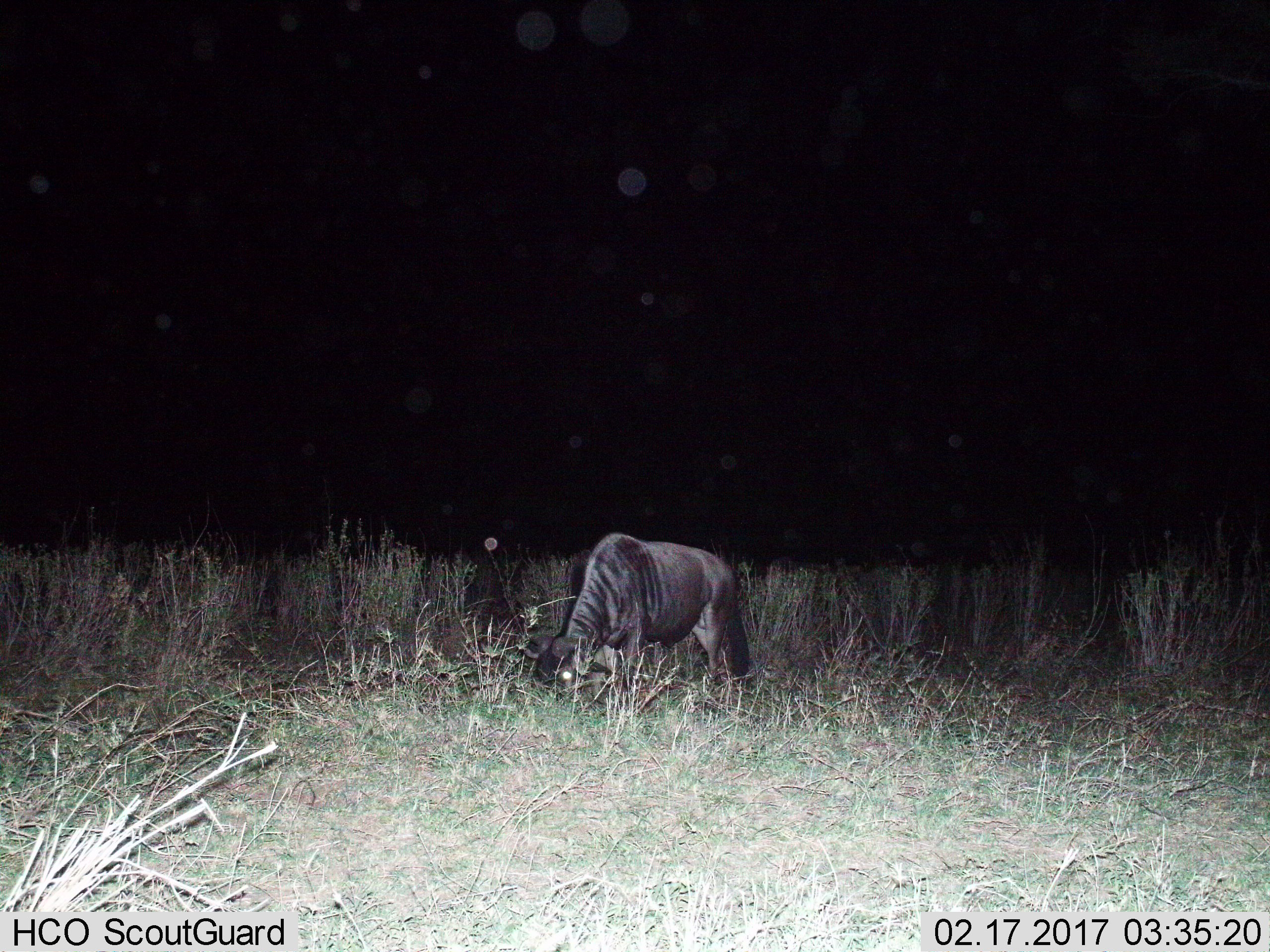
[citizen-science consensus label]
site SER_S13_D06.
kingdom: Animalia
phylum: Chordata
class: Mammalia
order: Artiodactyla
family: Bovidae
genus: Connochaetes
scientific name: Connochaetes taurinus taurinus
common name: blue wildebeest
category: wildebeestblue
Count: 1.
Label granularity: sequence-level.